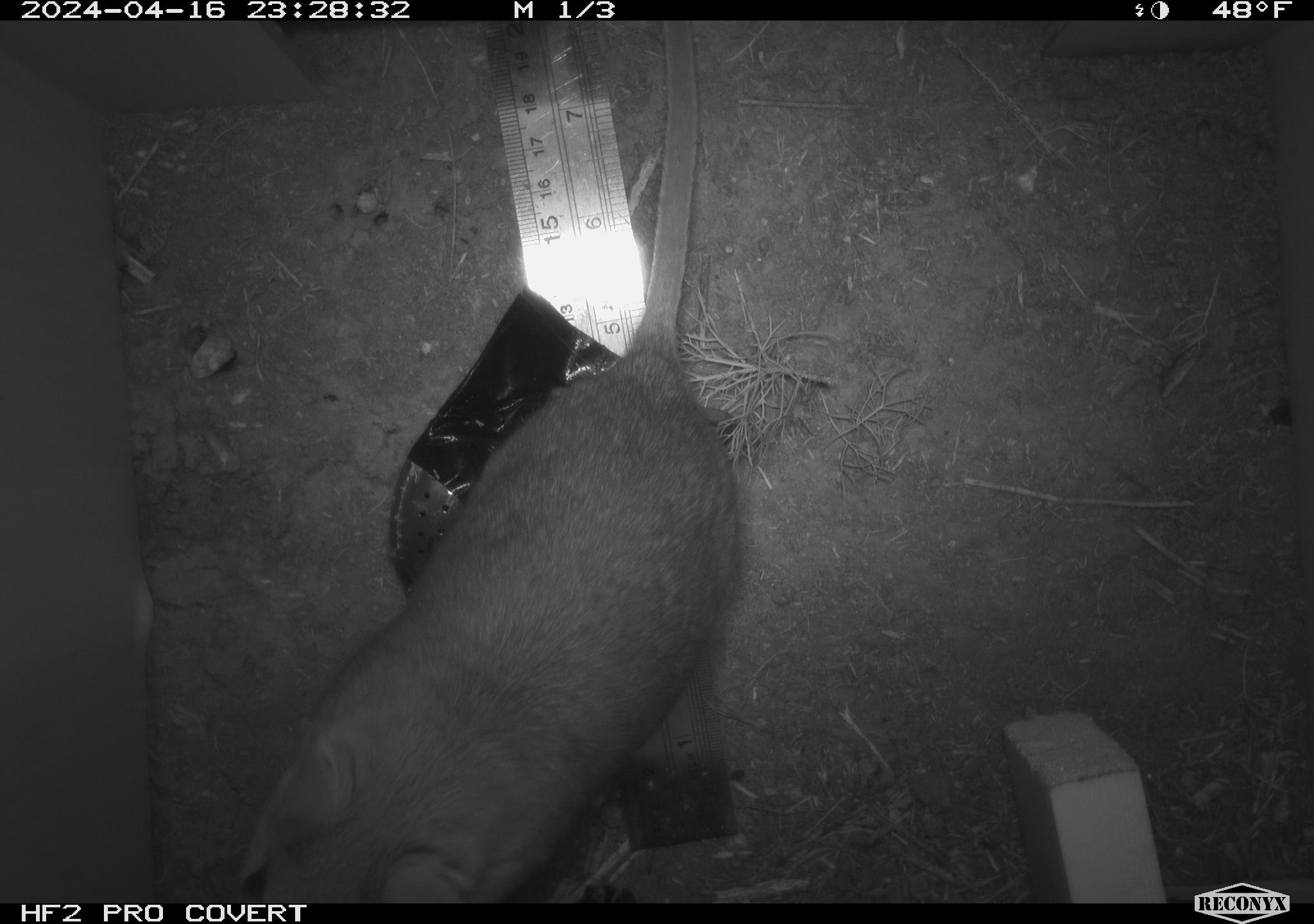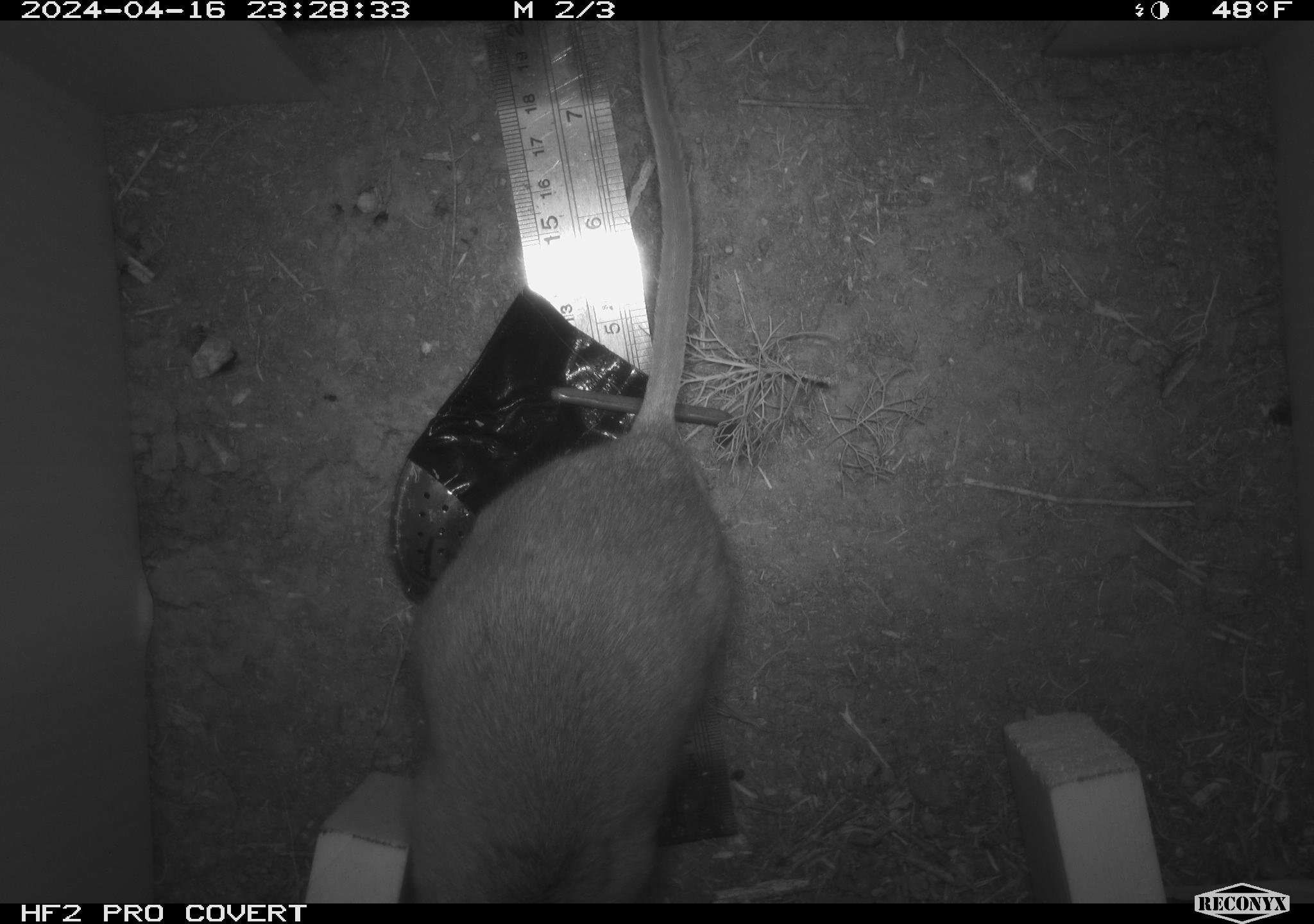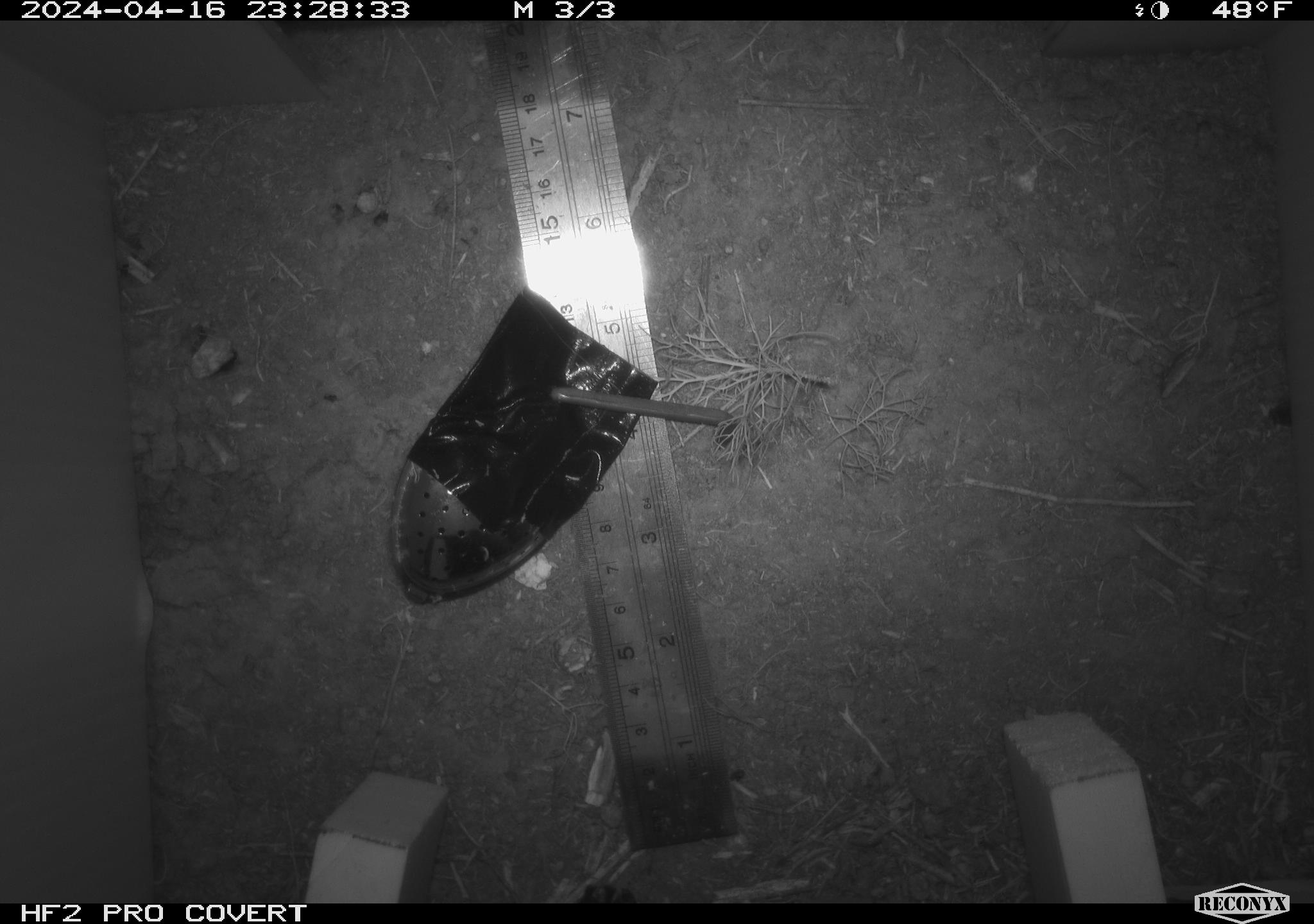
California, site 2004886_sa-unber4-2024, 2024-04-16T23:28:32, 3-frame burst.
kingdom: Animalia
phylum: Chordata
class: Mammalia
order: Rodentia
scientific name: Rodentia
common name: woodrat or rat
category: woodrat or rat species